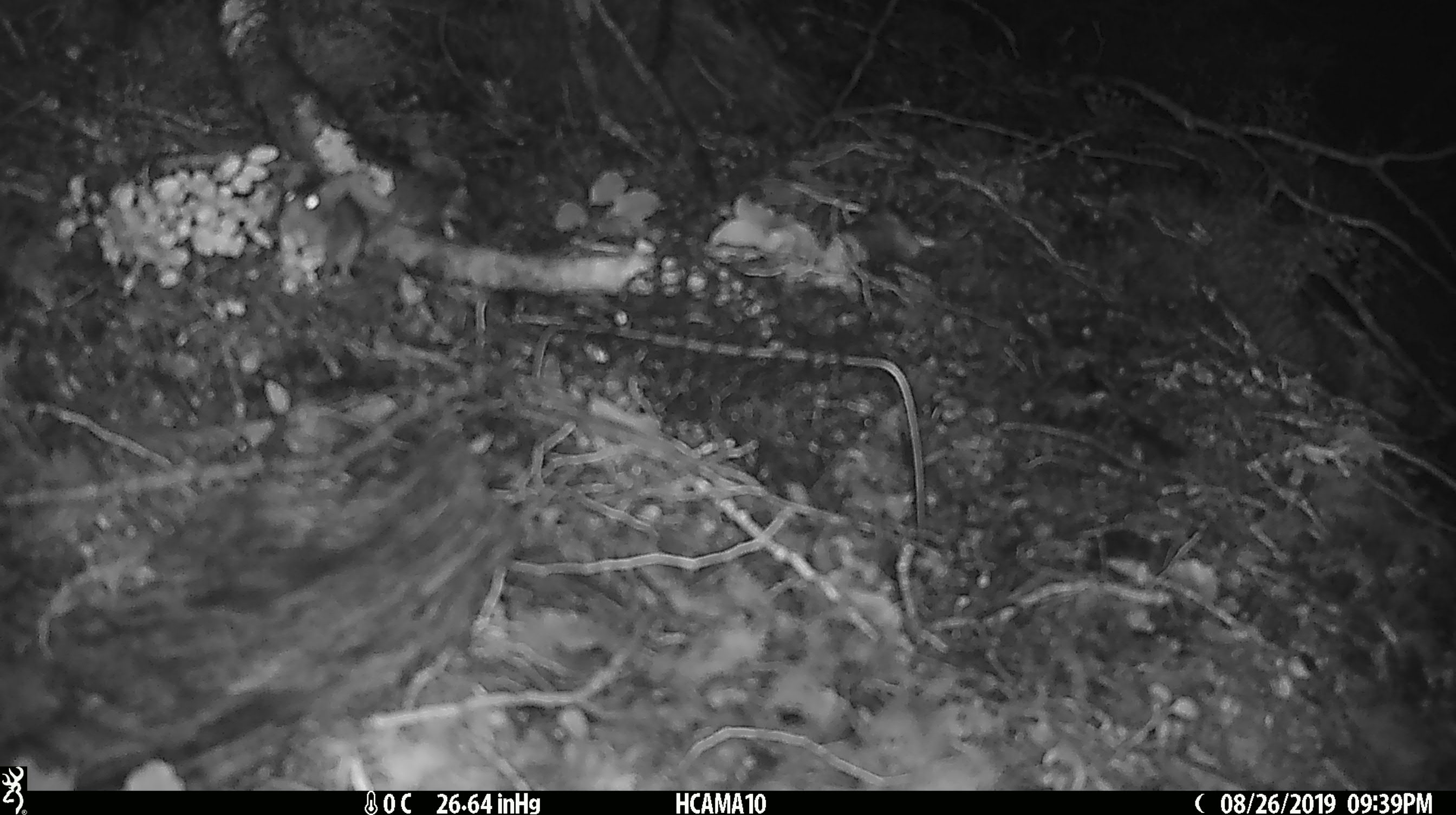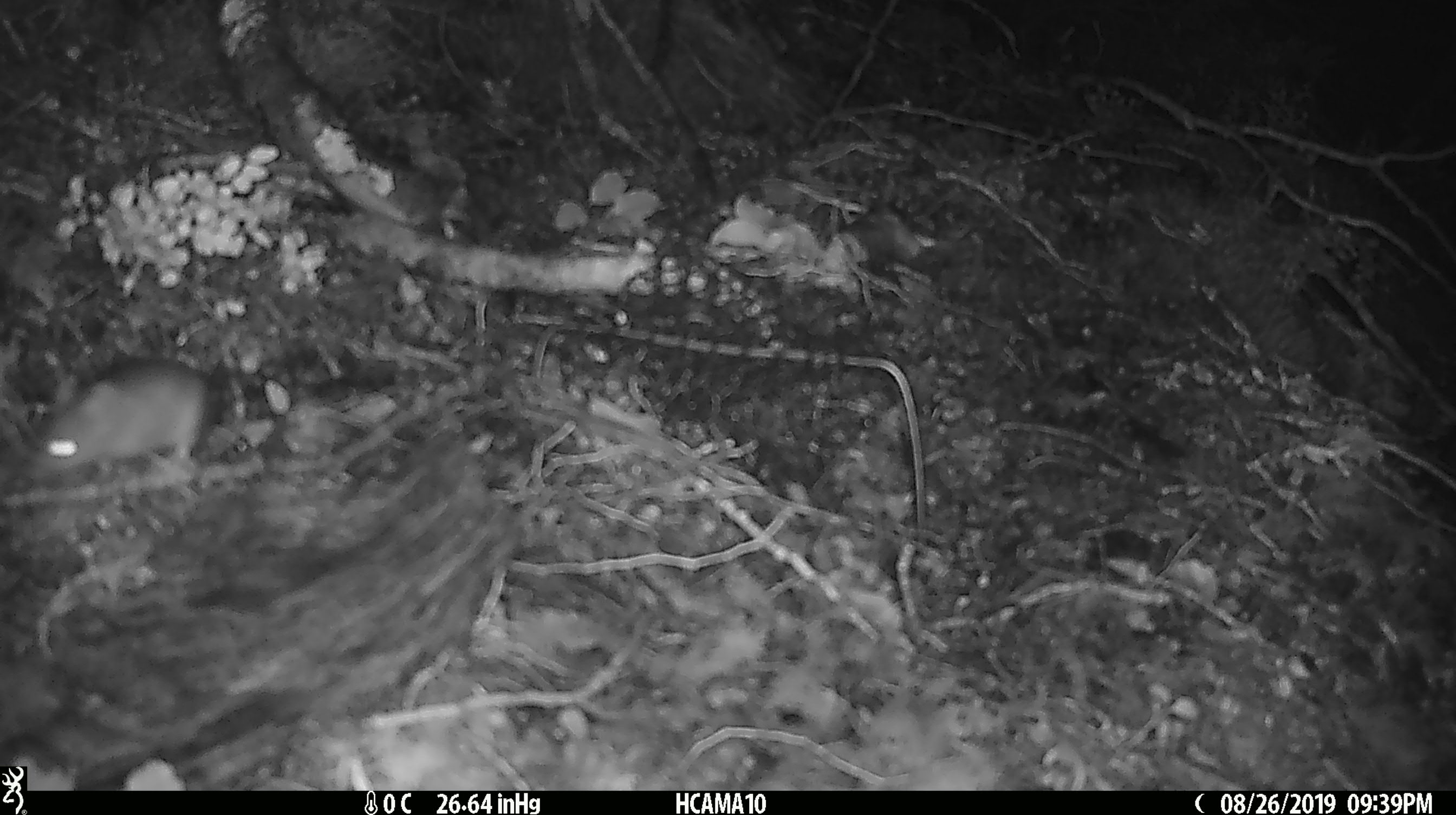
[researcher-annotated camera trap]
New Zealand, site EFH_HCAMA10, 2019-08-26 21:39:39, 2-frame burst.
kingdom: Animalia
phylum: Chordata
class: Mammalia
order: Rodentia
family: Muridae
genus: Mus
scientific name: Mus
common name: mouse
Mouse (Mus).